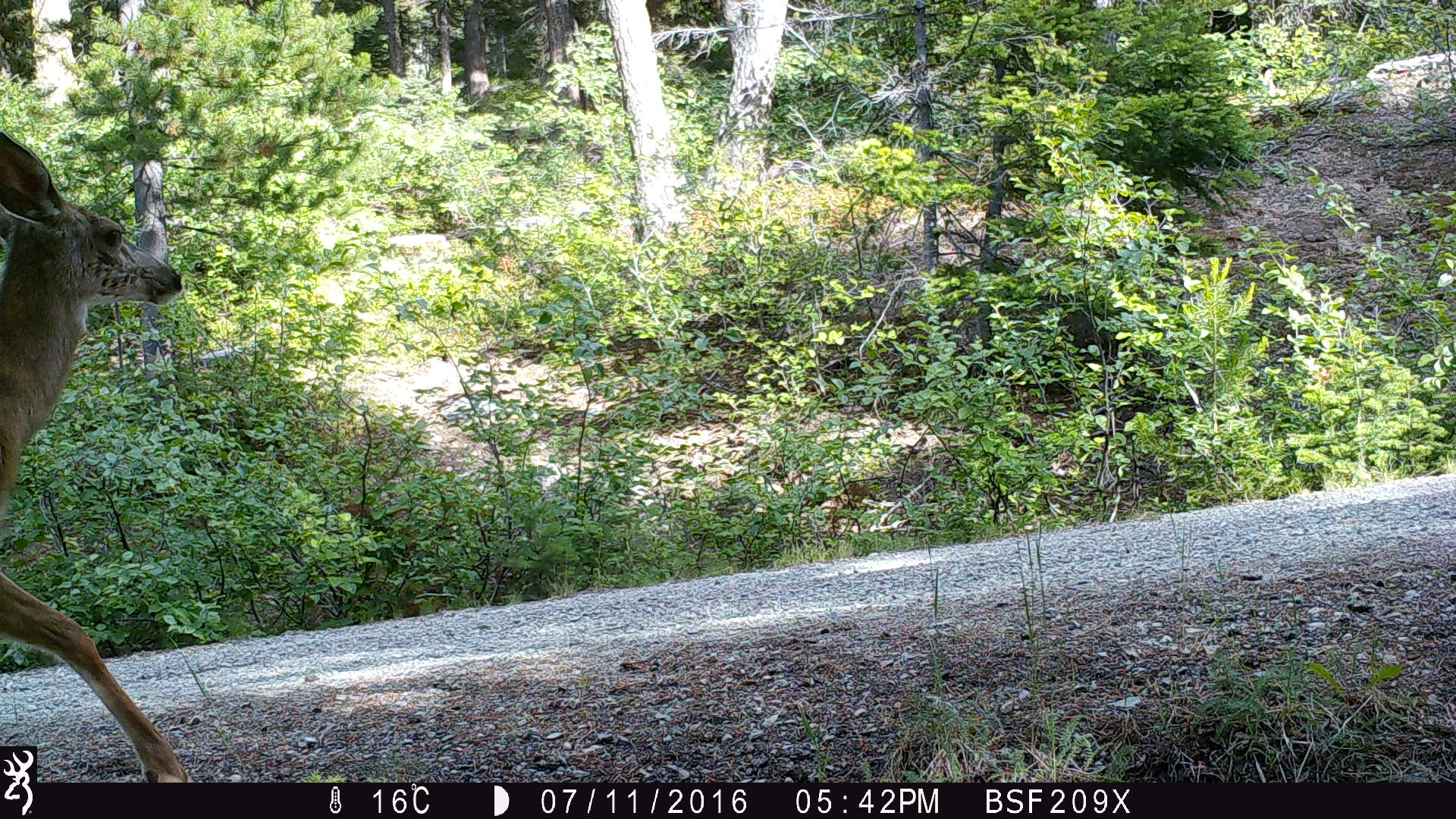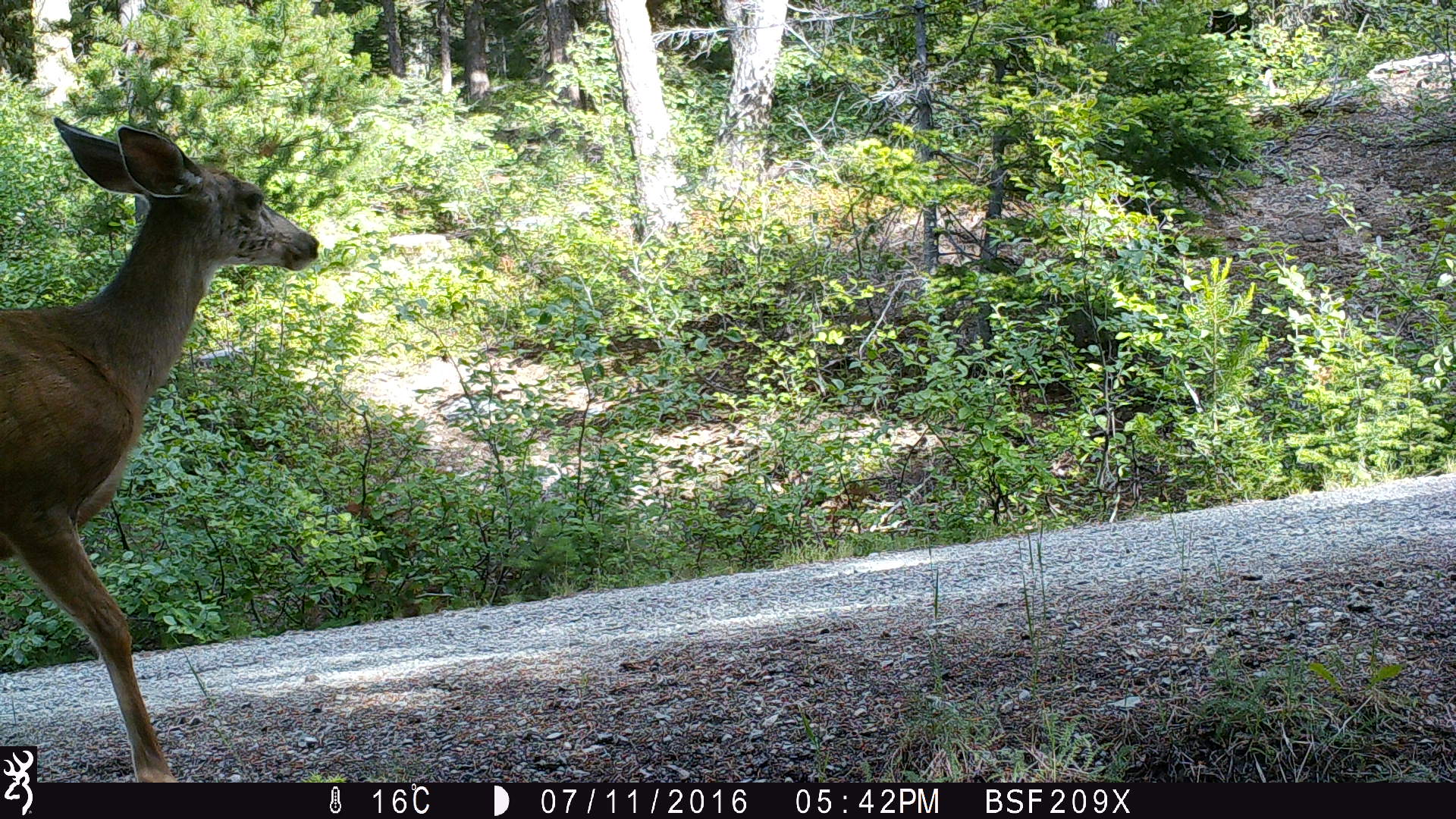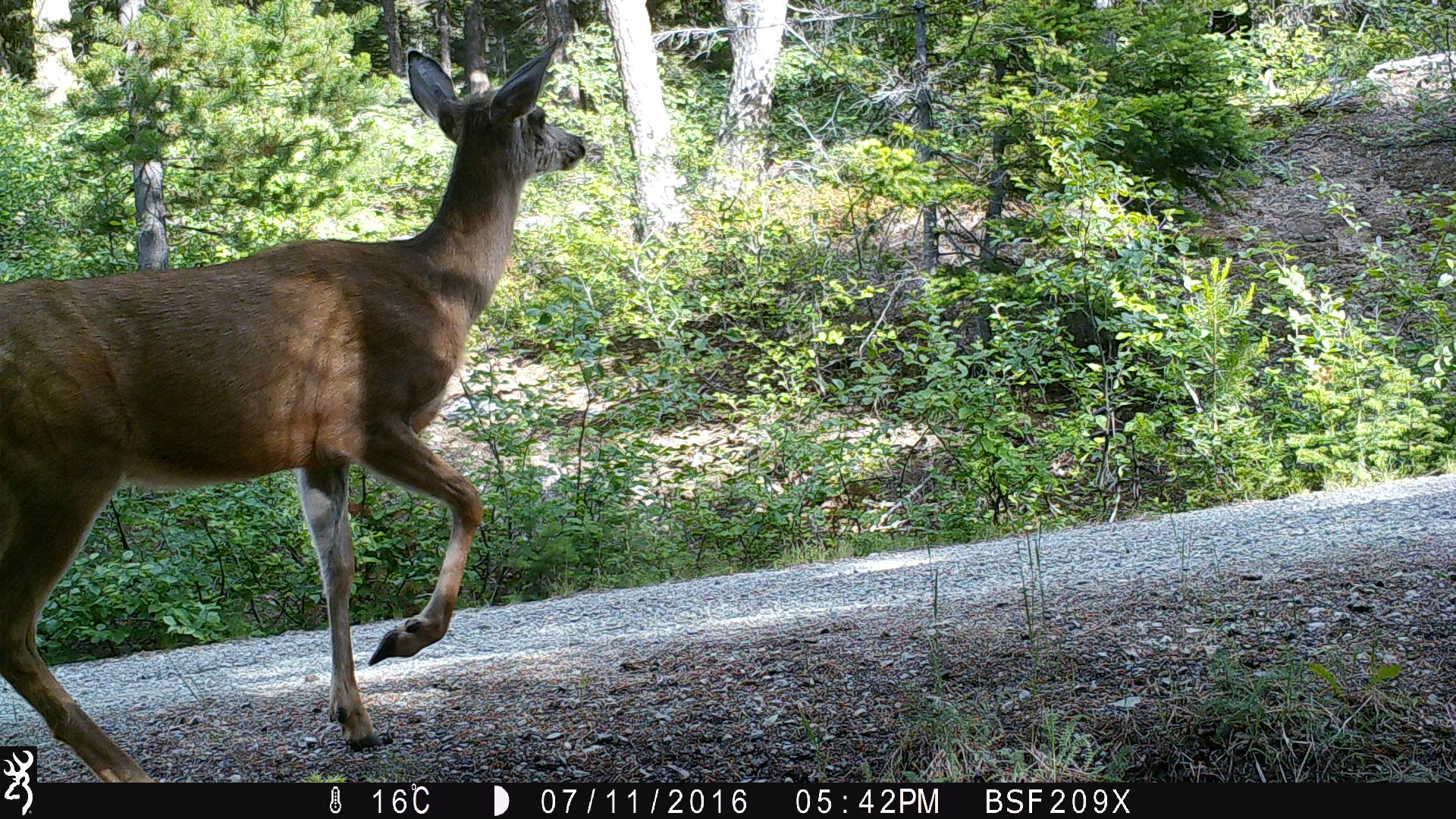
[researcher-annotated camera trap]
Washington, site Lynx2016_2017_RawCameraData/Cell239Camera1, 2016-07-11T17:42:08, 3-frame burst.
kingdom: Animalia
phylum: Chordata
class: Mammalia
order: Artiodactyla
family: Cervidae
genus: Odocoileus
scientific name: Odocoileus hemionus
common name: mule deer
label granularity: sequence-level